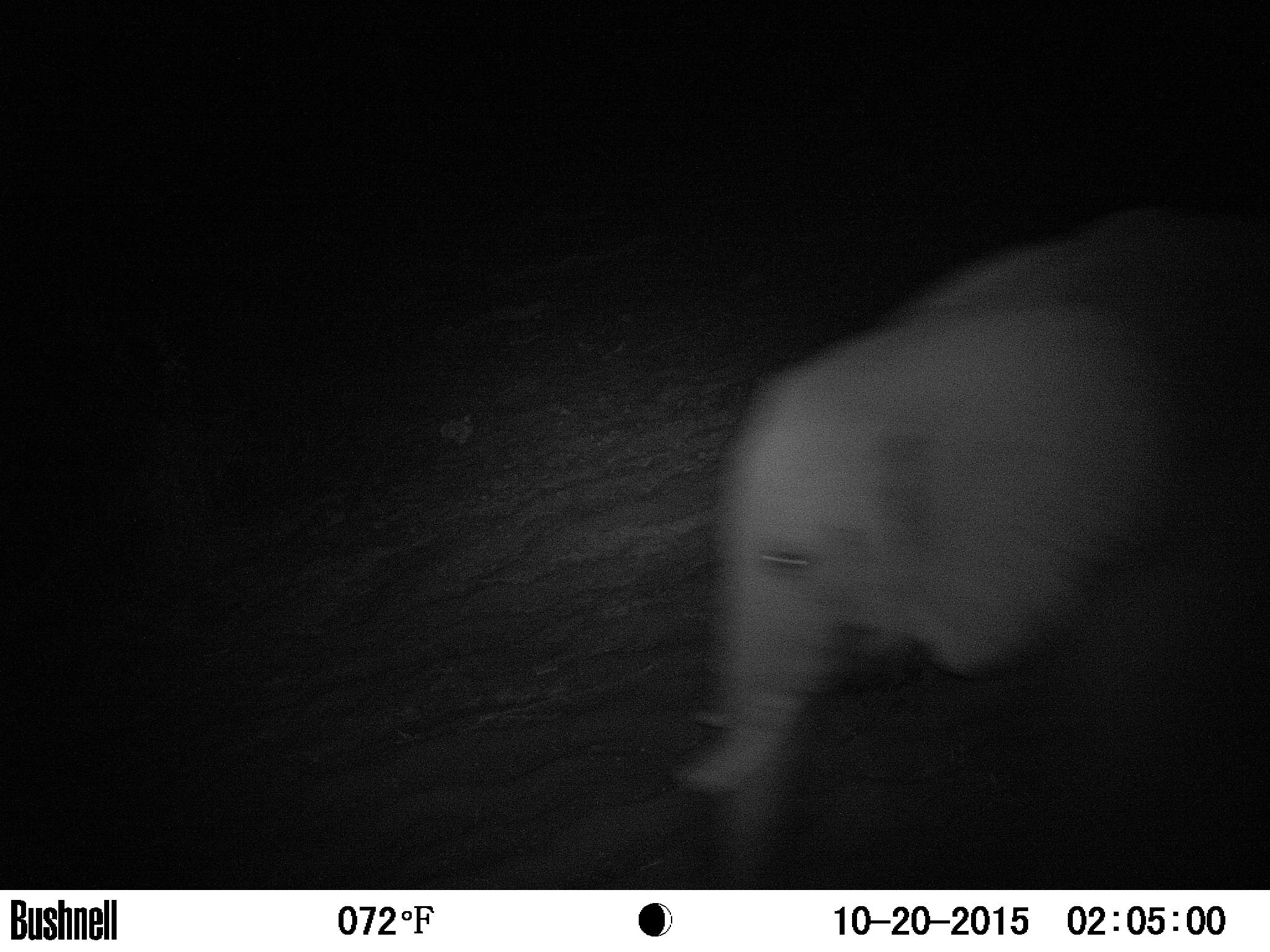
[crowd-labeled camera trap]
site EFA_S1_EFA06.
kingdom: Animalia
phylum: Chordata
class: Mammalia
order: Proboscidea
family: Elephantidae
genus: Loxodonta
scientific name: Loxodonta africana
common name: african bush elephant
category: elephant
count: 1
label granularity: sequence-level